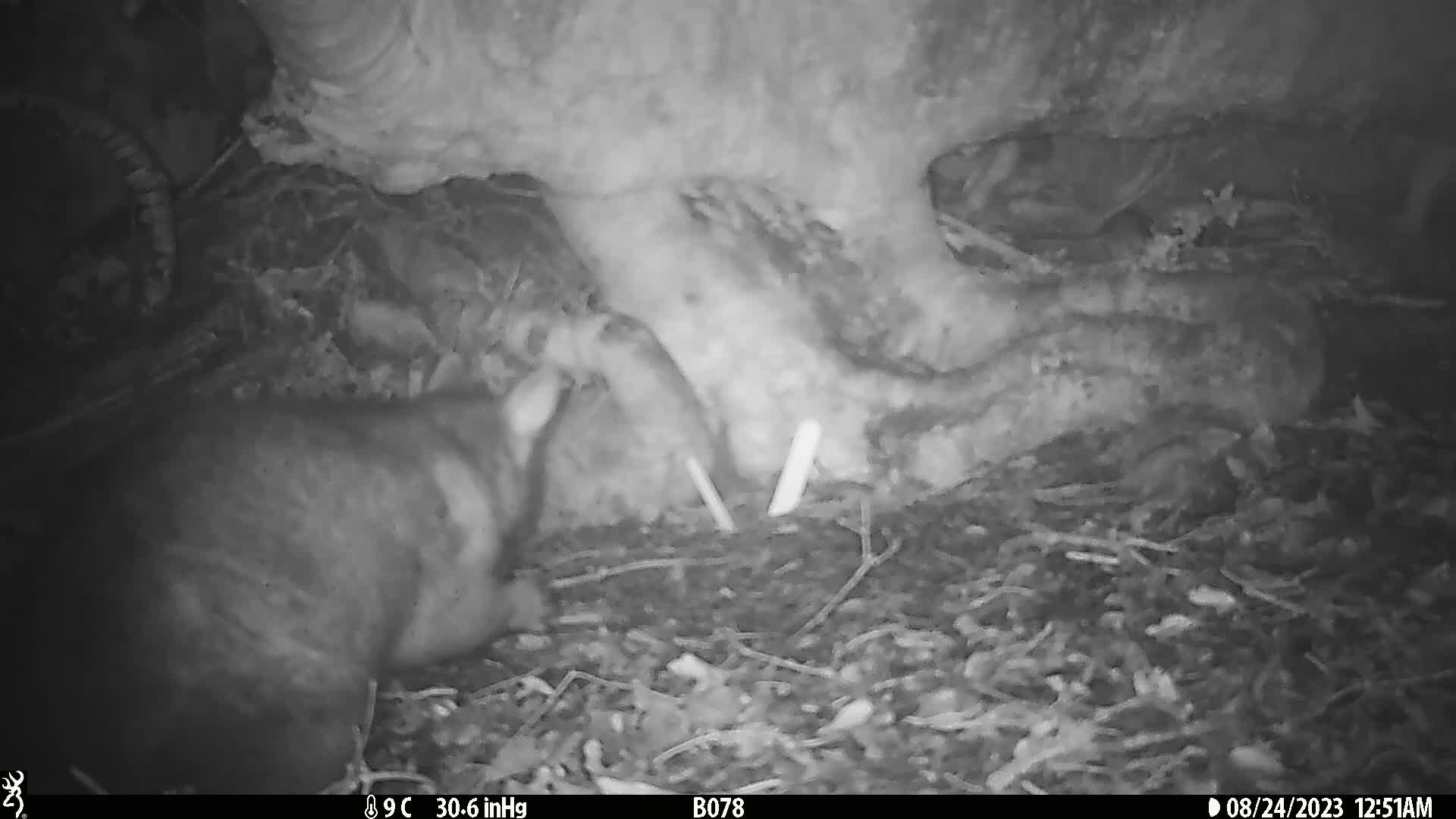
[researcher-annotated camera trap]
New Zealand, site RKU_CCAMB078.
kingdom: Animalia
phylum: Chordata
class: Mammalia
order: Diprotodontia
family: Phalangeridae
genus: Trichosurus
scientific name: Trichosurus vulpecula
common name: common brushtail possum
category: possum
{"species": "possum (common brushtail possum) (Trichosurus vulpecula)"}